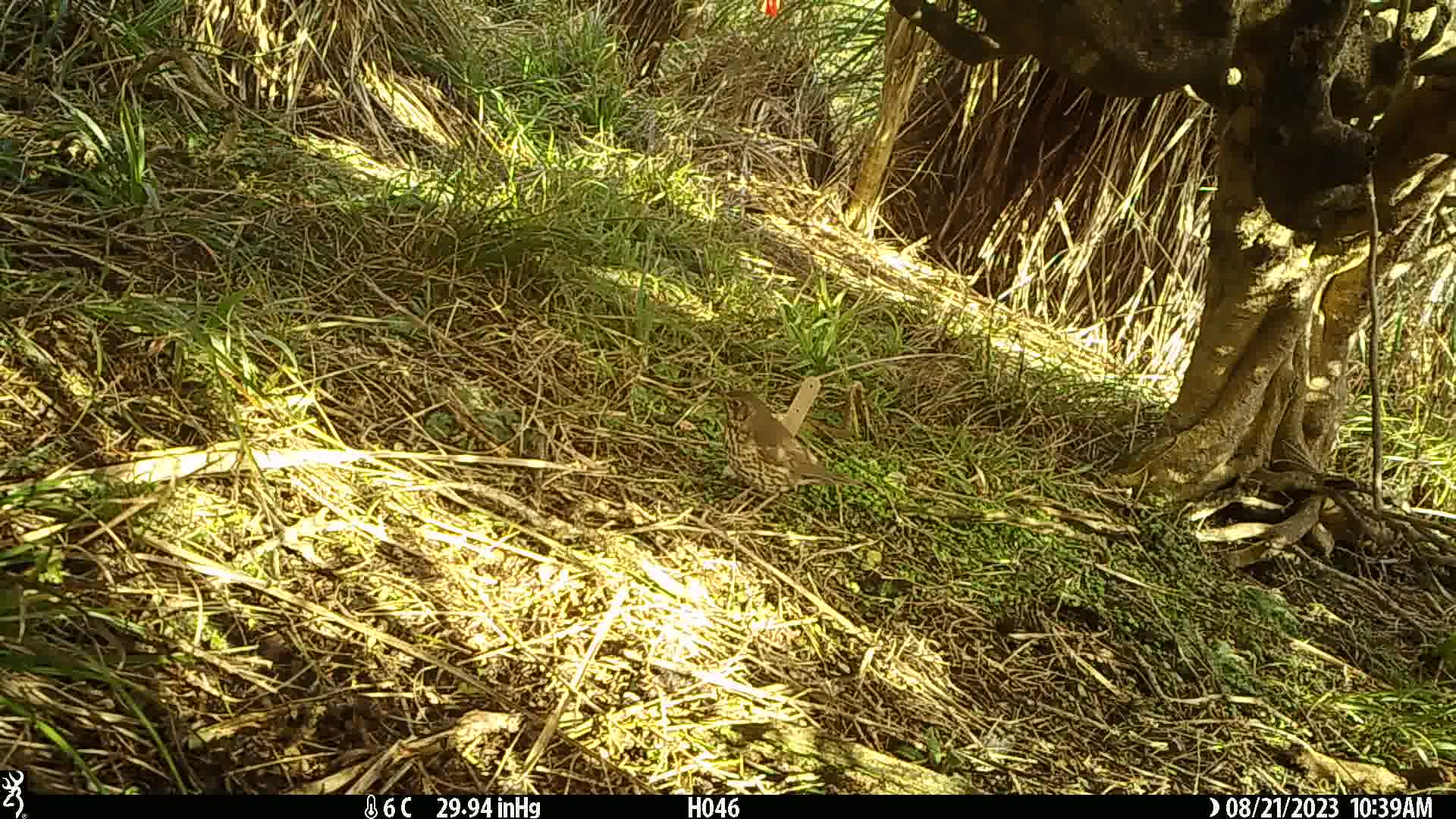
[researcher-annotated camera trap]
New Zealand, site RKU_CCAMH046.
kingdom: Animalia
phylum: Chordata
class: Aves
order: Passeriformes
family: Turdidae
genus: Turdus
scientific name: Turdus philomelos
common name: song thrush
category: thrush